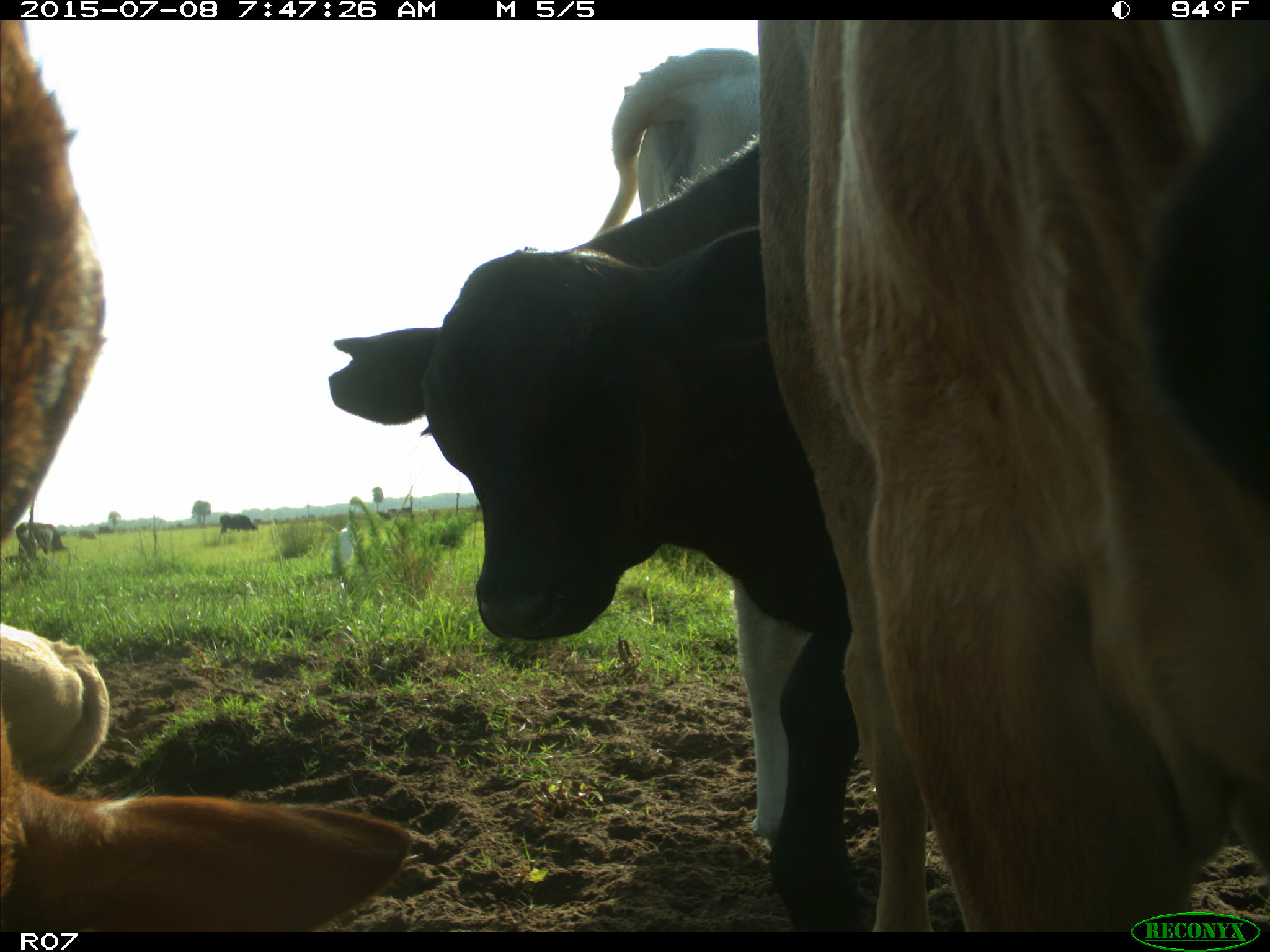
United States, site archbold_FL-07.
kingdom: Animalia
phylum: Chordata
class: Mammalia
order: Artiodactyla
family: Bovidae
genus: Bos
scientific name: Bos taurus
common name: domestic cow